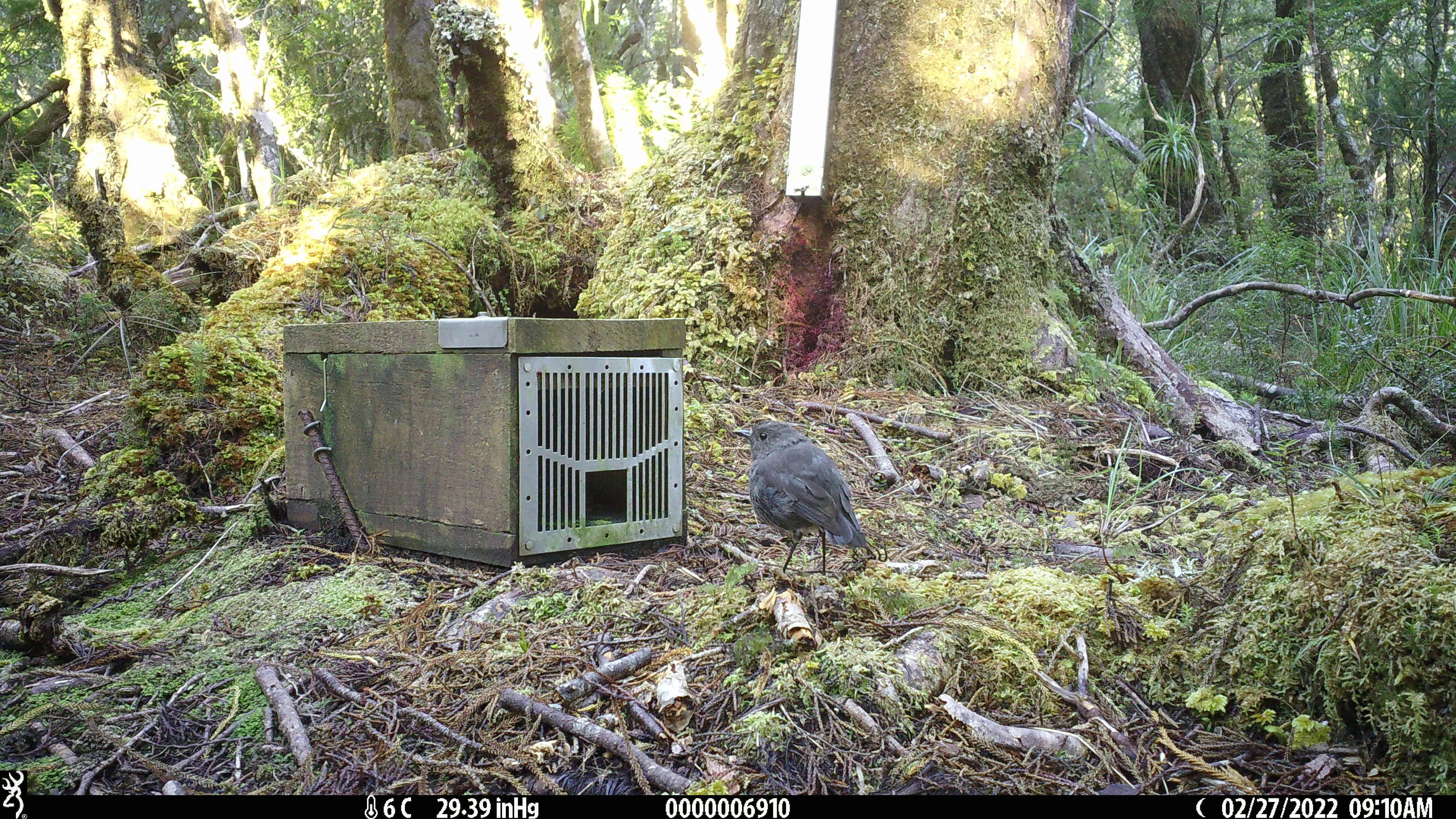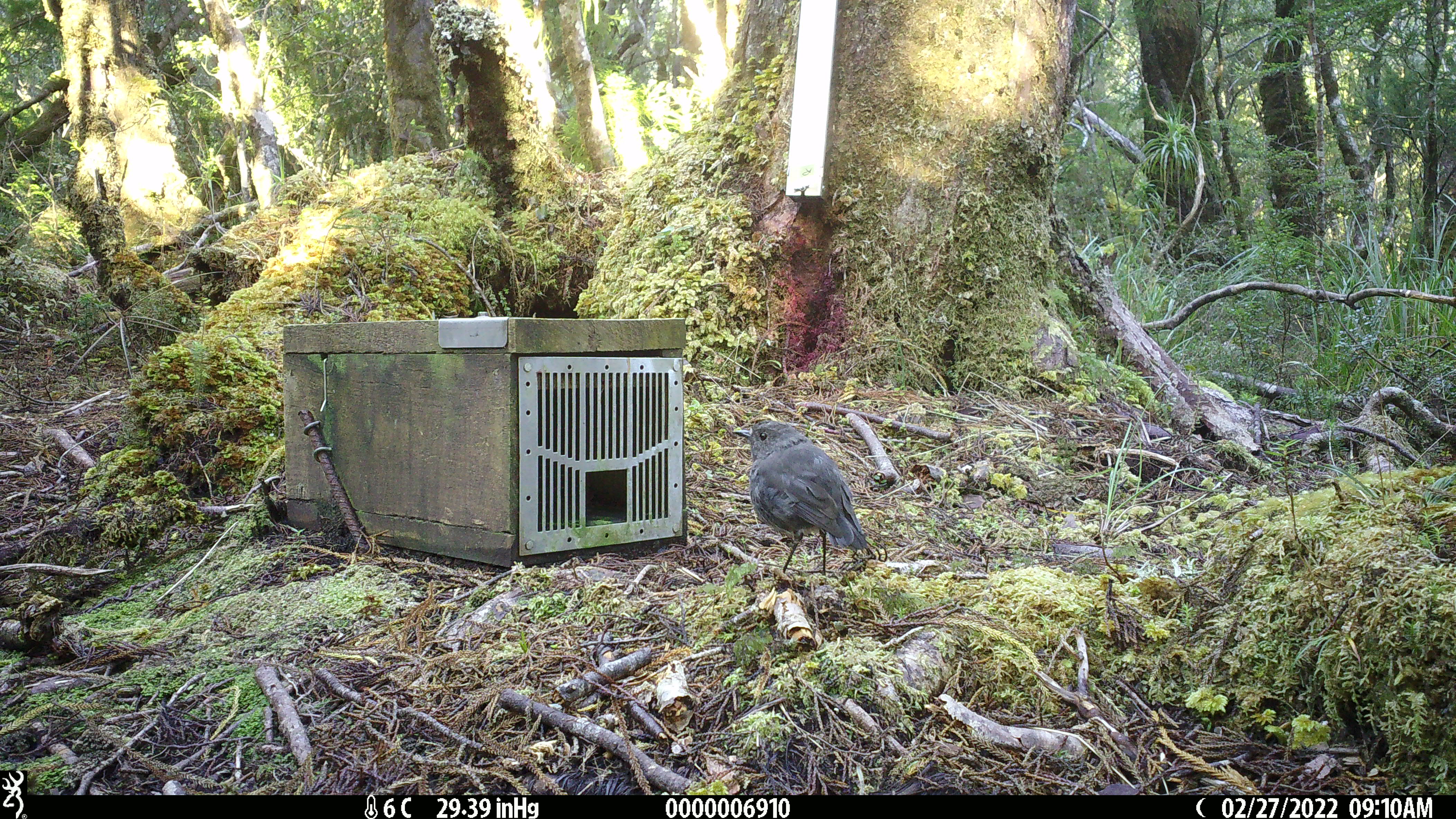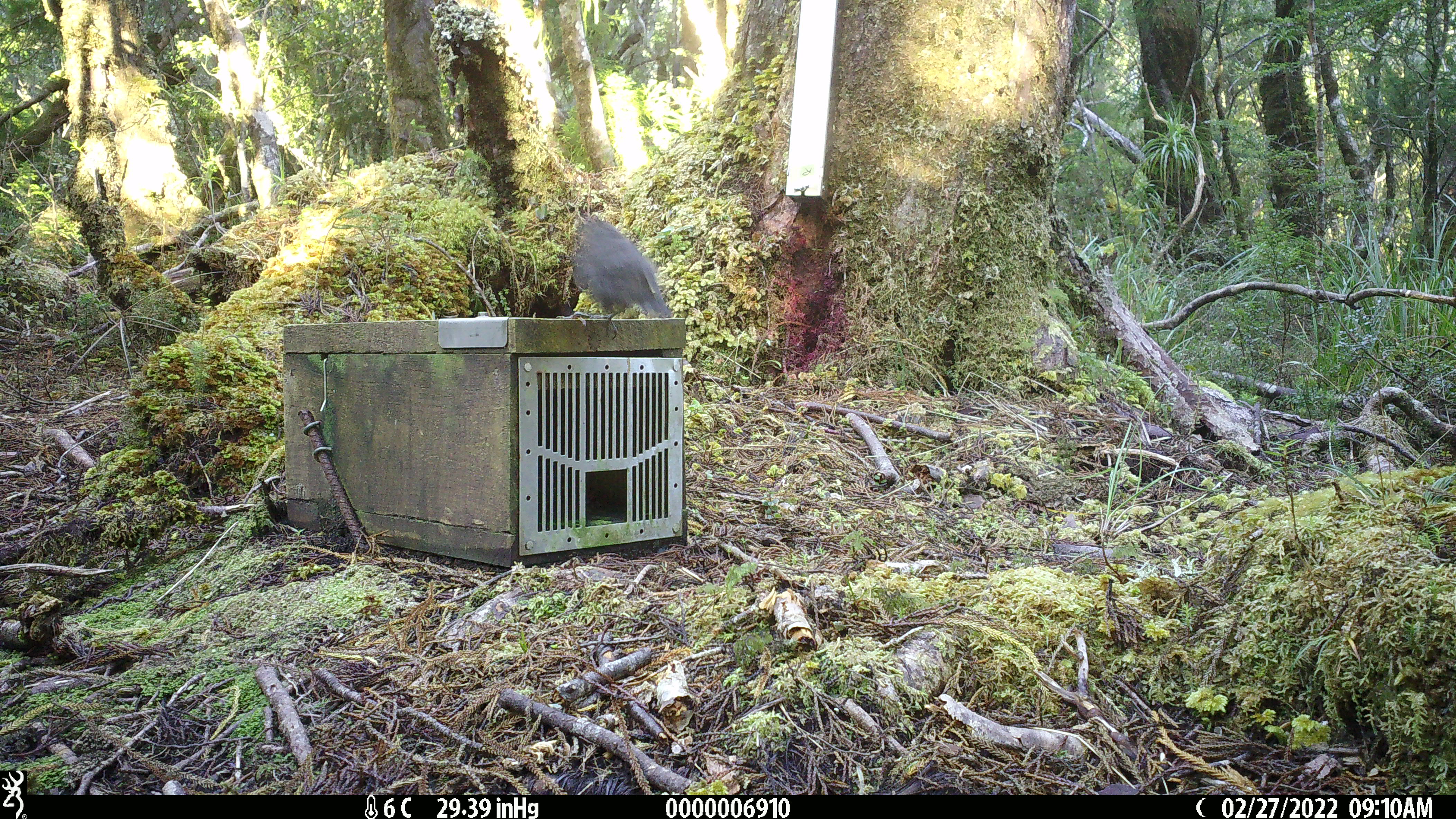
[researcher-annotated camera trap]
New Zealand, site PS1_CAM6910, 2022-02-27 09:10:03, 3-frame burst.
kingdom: Animalia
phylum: Chordata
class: Aves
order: Passeriformes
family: Petroicidae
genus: Petroica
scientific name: Petroica australis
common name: new zealand robin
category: robin